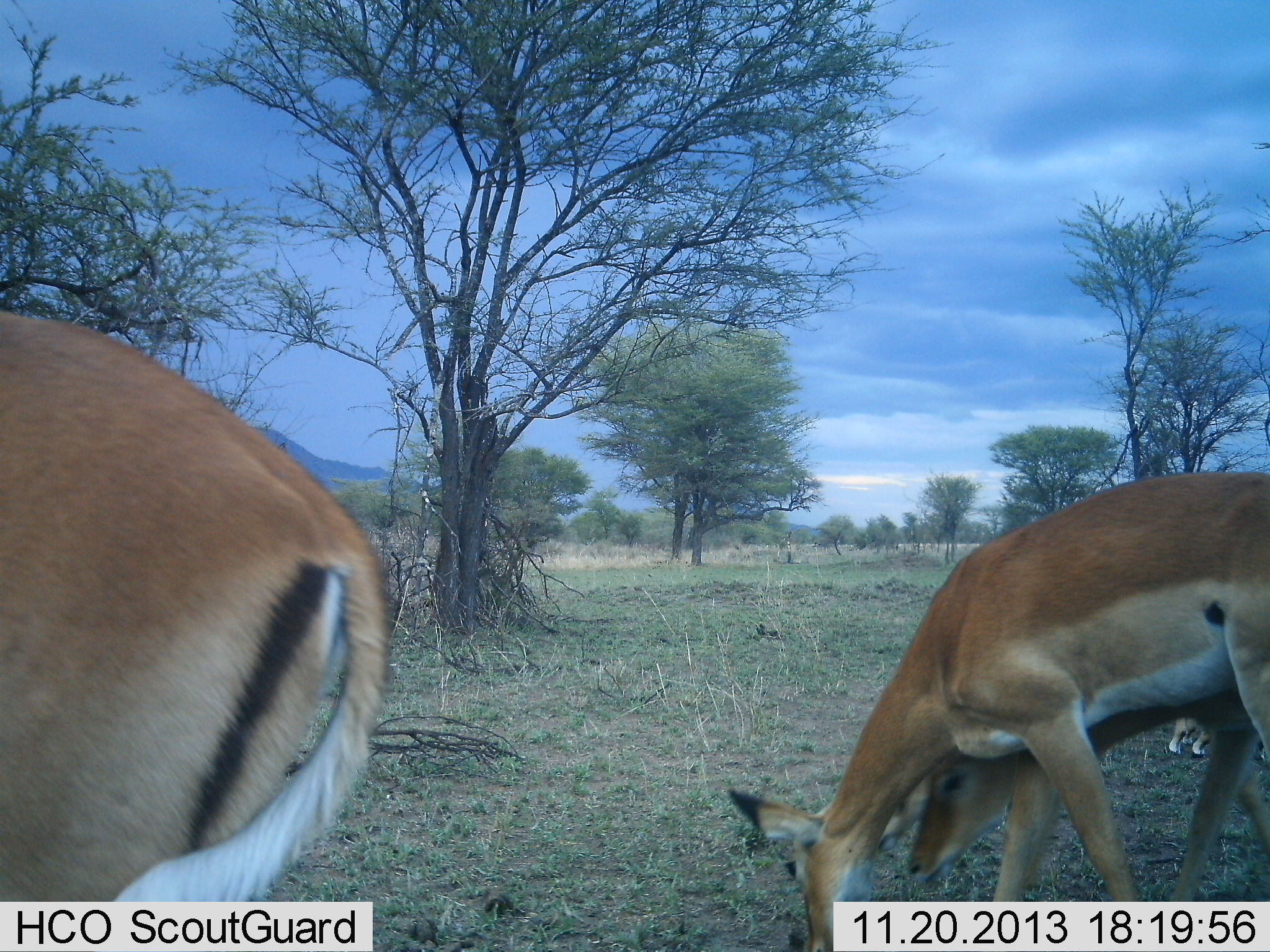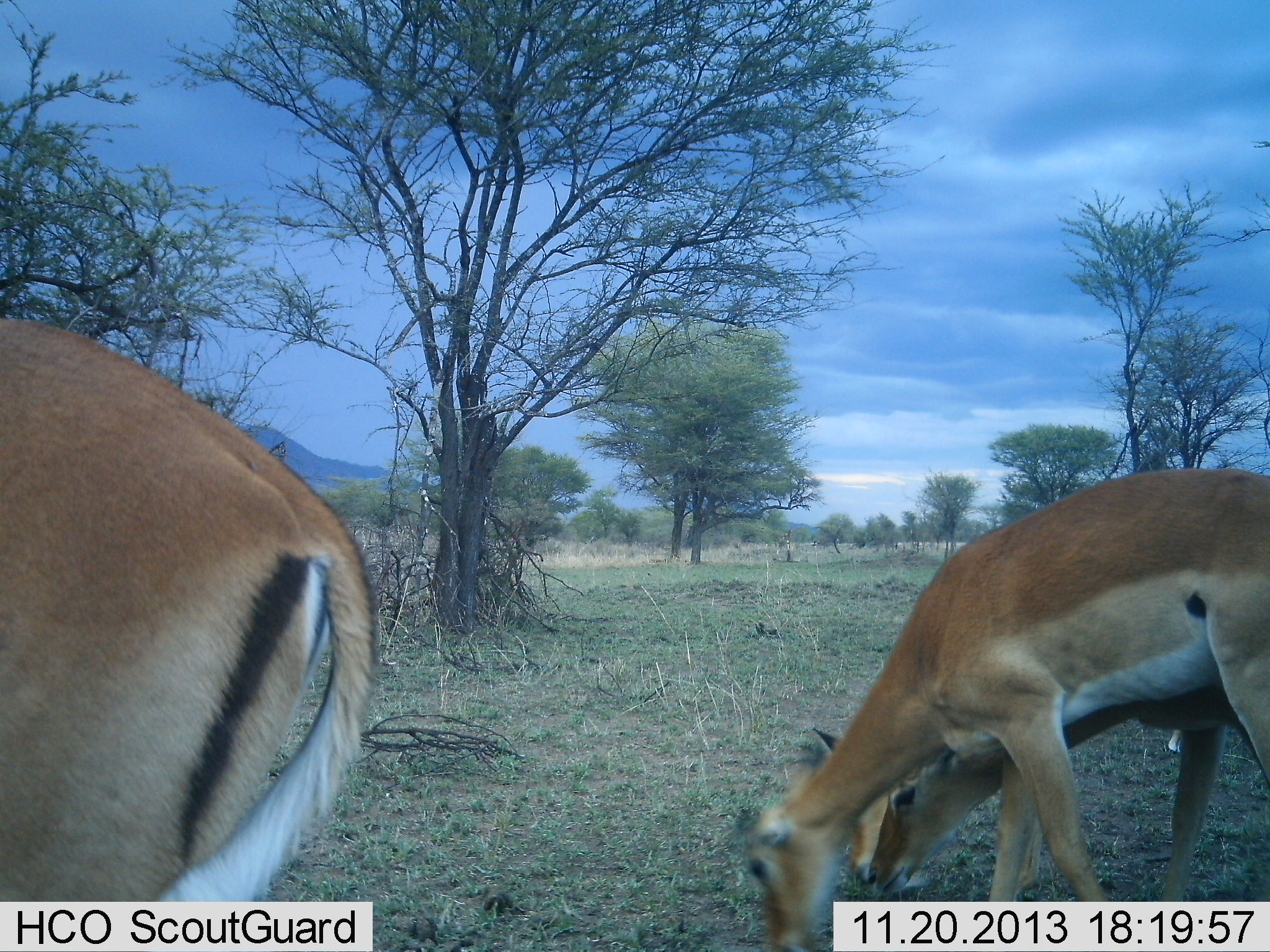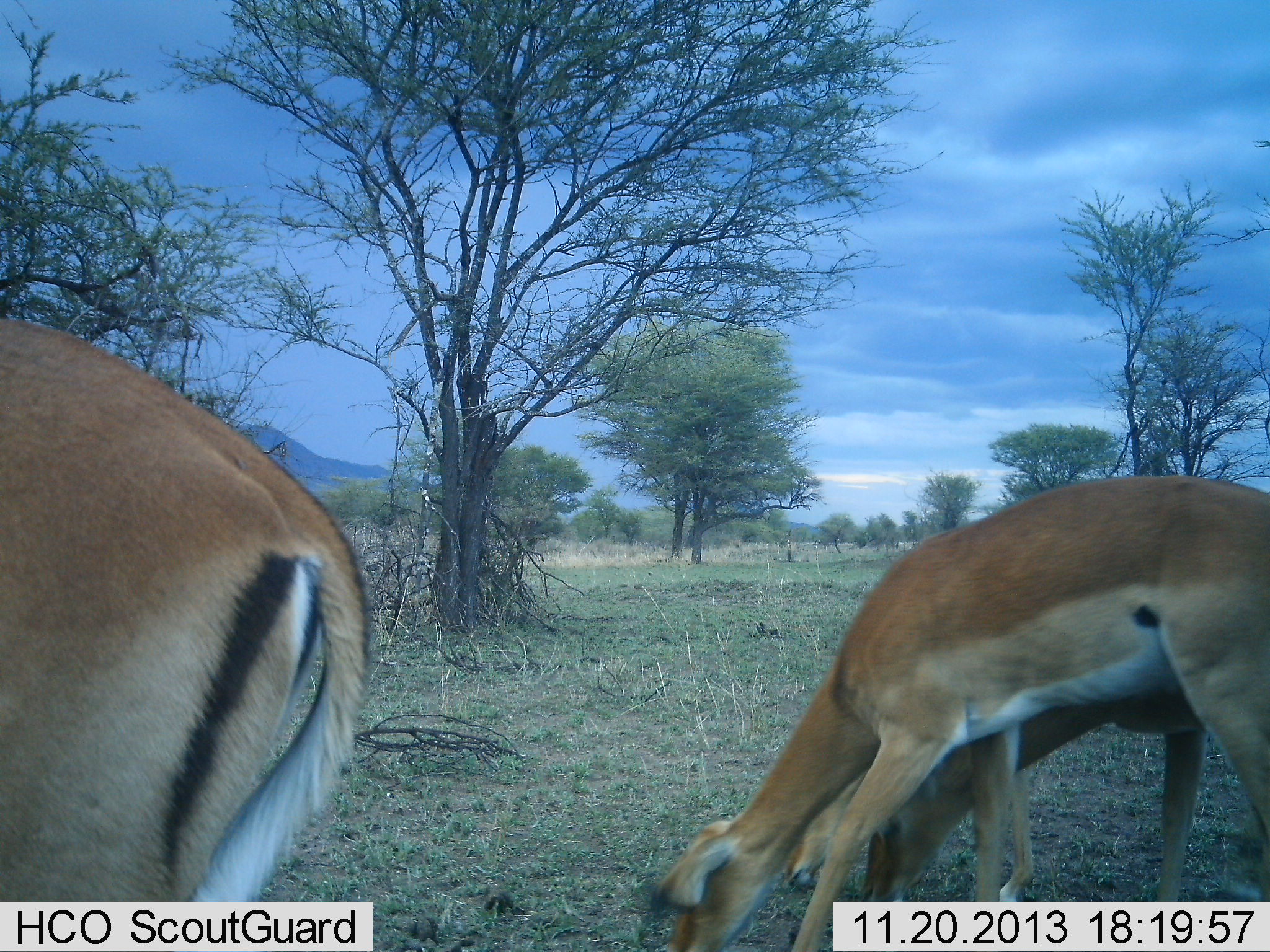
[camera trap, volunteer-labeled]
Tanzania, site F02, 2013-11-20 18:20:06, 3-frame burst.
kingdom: Animalia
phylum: Chordata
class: Mammalia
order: Artiodactyla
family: Bovidae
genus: Aepyceros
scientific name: Aepyceros melampus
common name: impala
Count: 3.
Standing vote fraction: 20%.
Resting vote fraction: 0%.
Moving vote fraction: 0%.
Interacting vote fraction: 0%.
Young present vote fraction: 0%.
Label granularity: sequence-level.